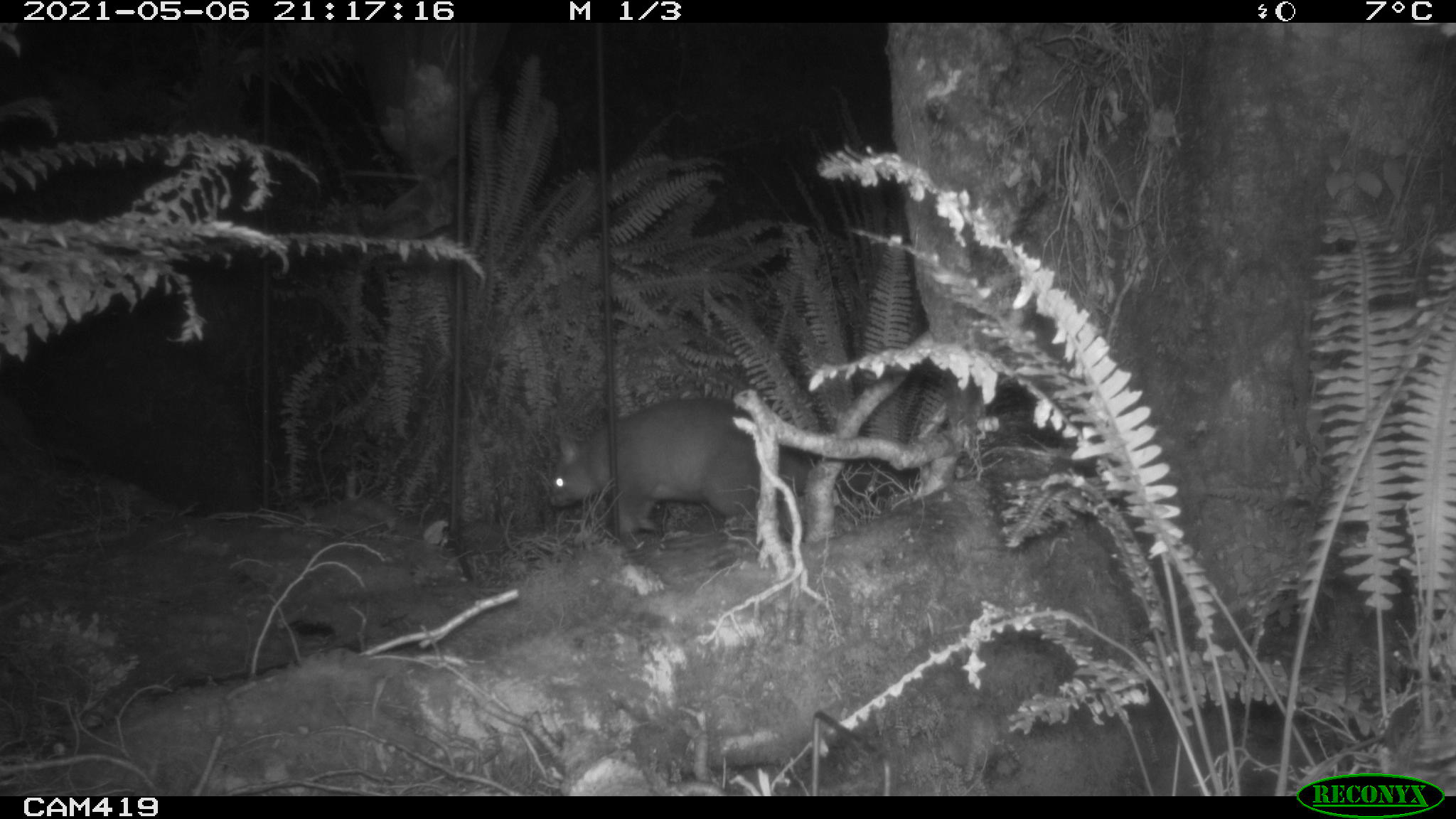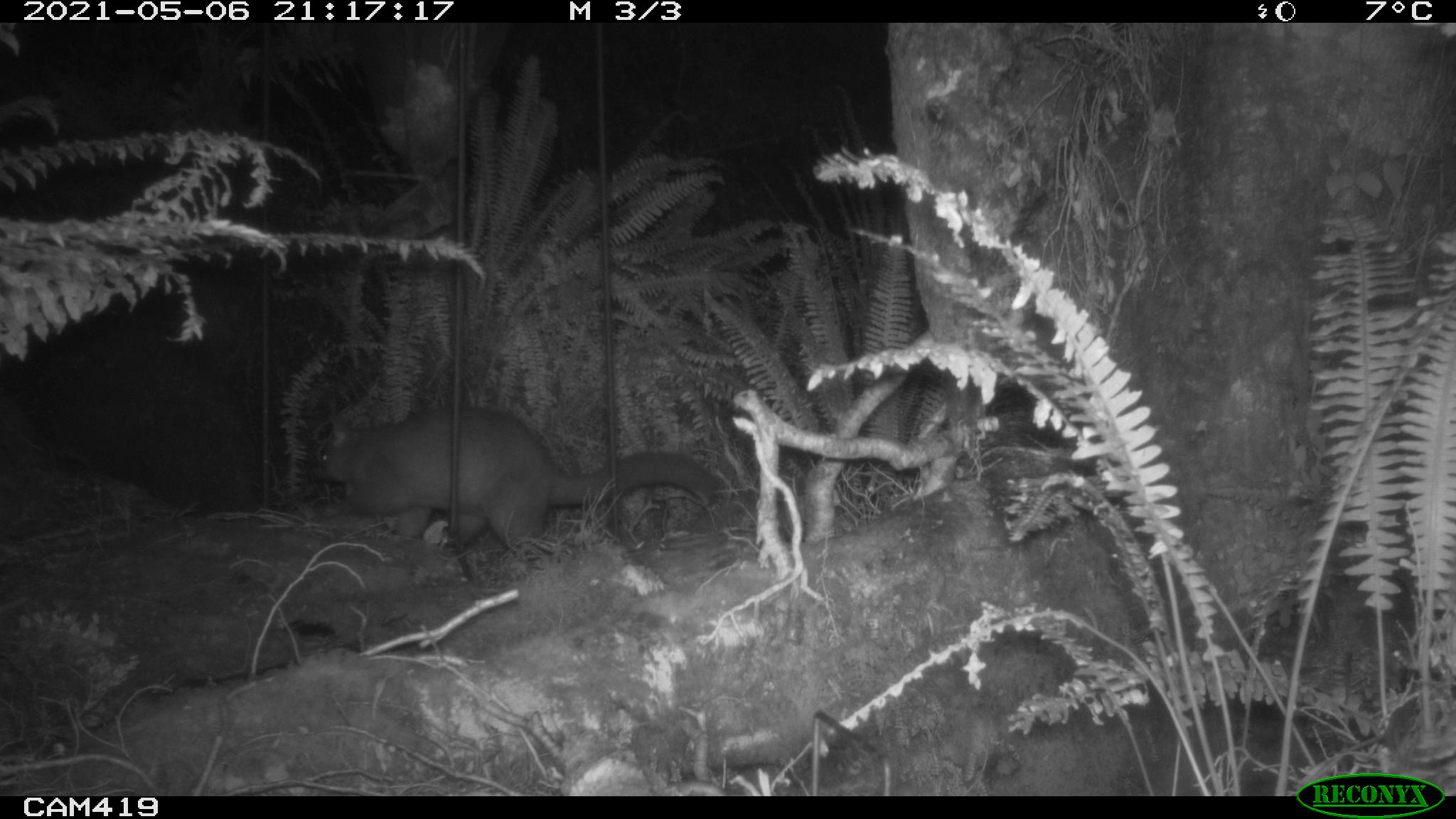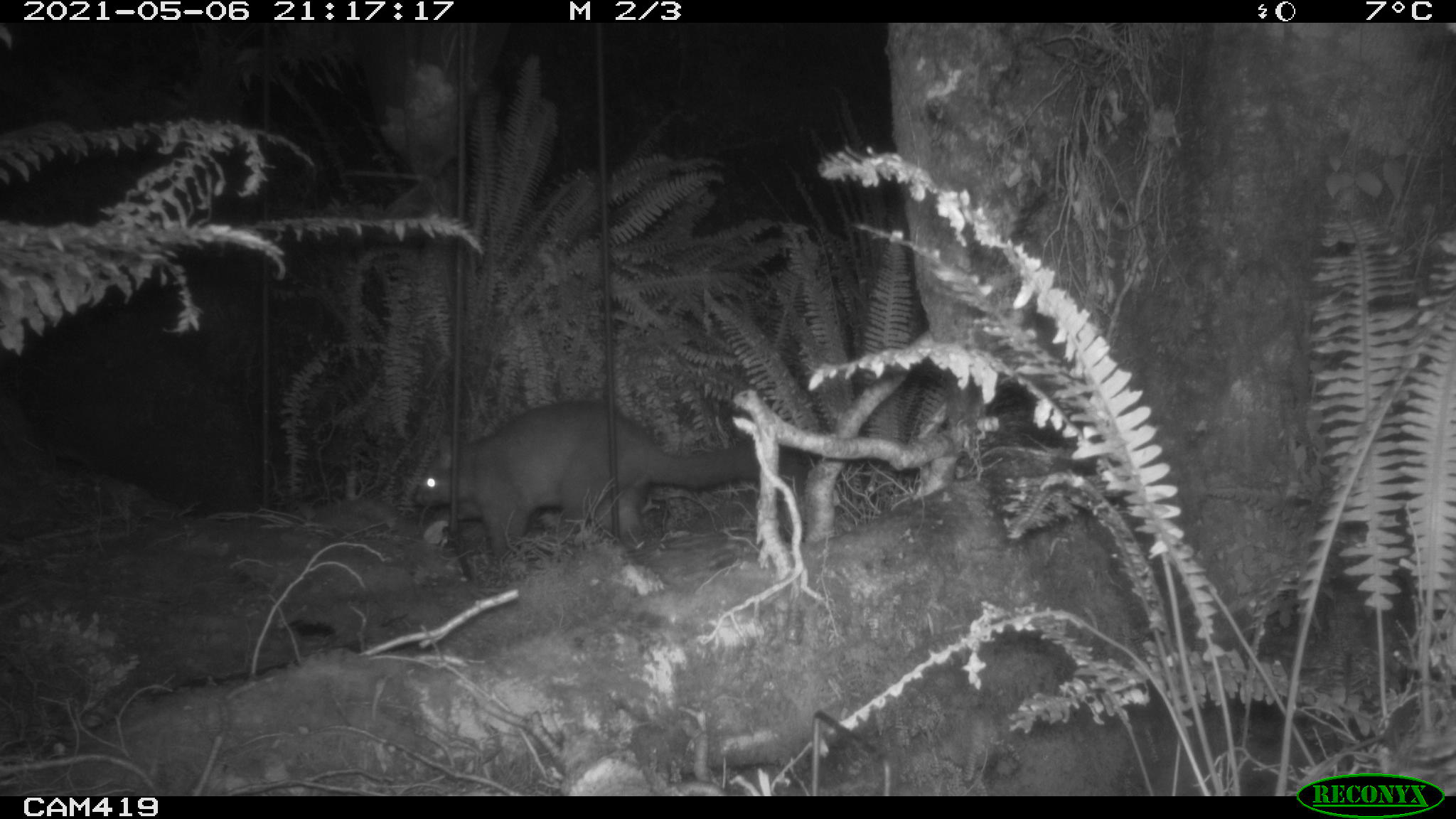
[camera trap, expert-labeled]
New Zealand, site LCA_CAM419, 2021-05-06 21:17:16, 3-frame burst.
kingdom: Animalia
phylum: Chordata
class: Mammalia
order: Diprotodontia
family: Phalangeridae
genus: Trichosurus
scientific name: Trichosurus vulpecula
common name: common brushtail possum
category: possum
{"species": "possum (common brushtail possum) (Trichosurus vulpecula)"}